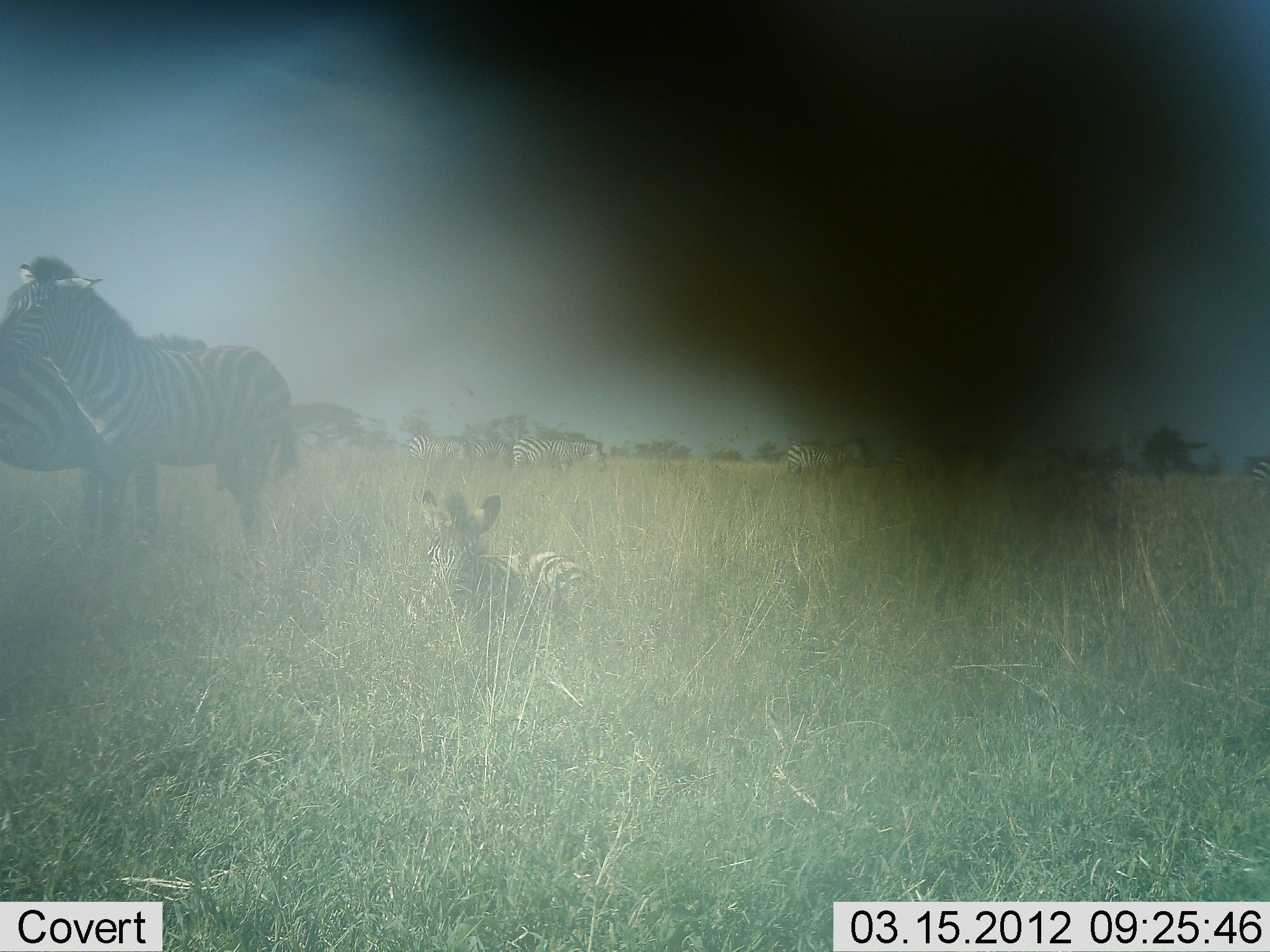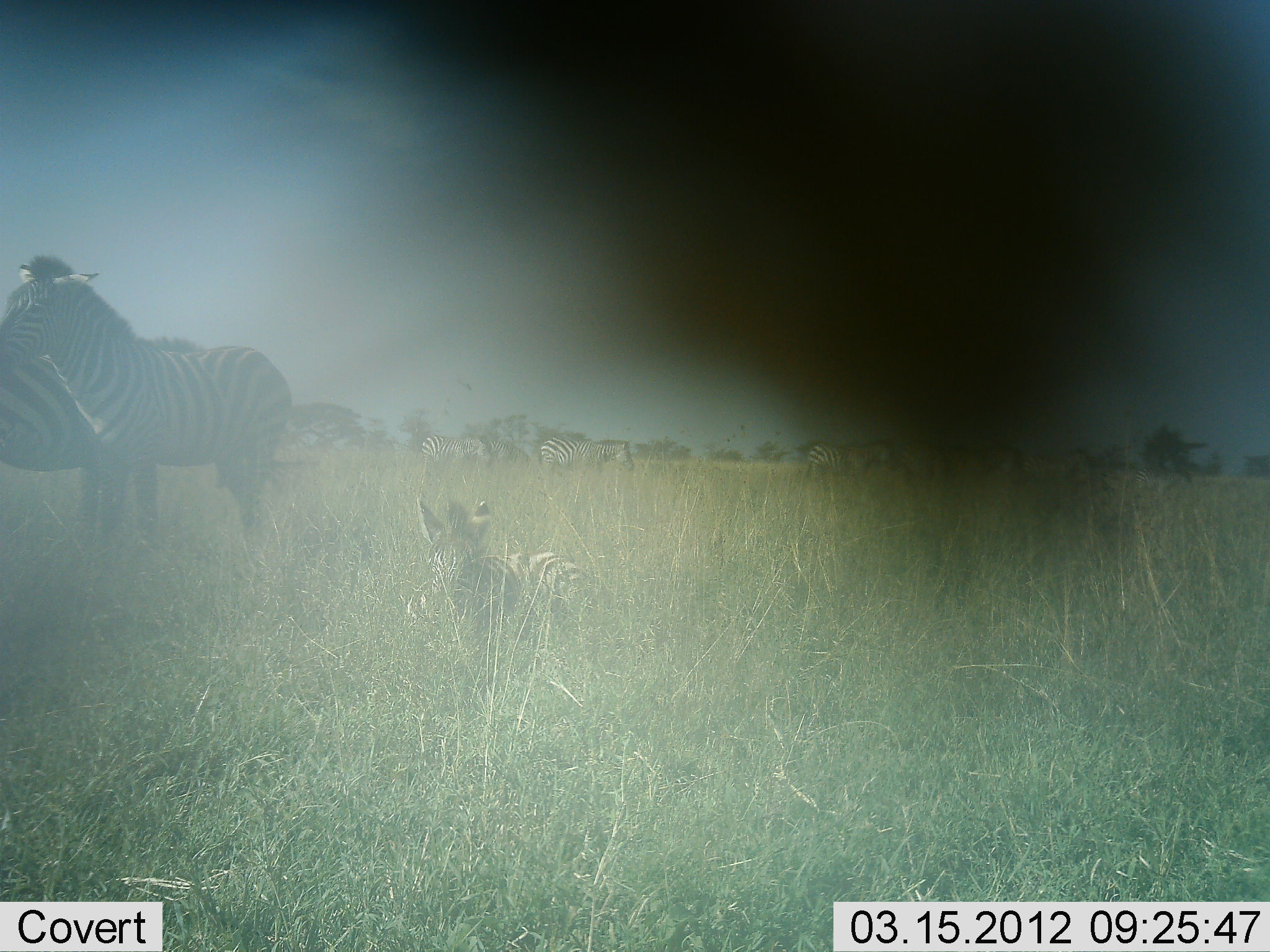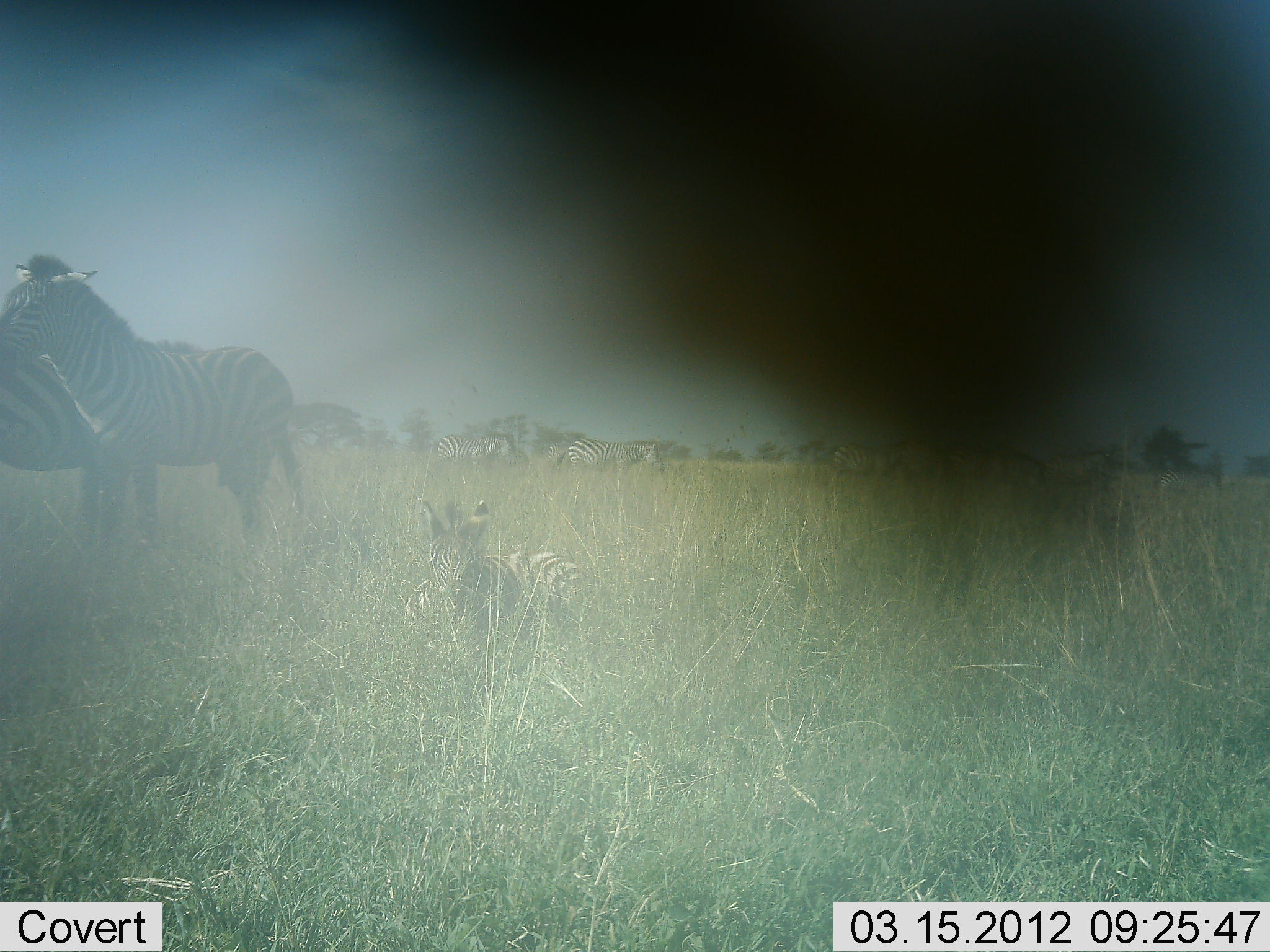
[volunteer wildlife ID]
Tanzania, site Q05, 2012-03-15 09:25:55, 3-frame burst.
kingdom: Animalia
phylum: Chordata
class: Mammalia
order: Perissodactyla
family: Equidae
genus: Equus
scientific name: Equus quagga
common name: plains zebra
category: zebra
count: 11-50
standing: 83%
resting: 78%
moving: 61%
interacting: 11%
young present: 67%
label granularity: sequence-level